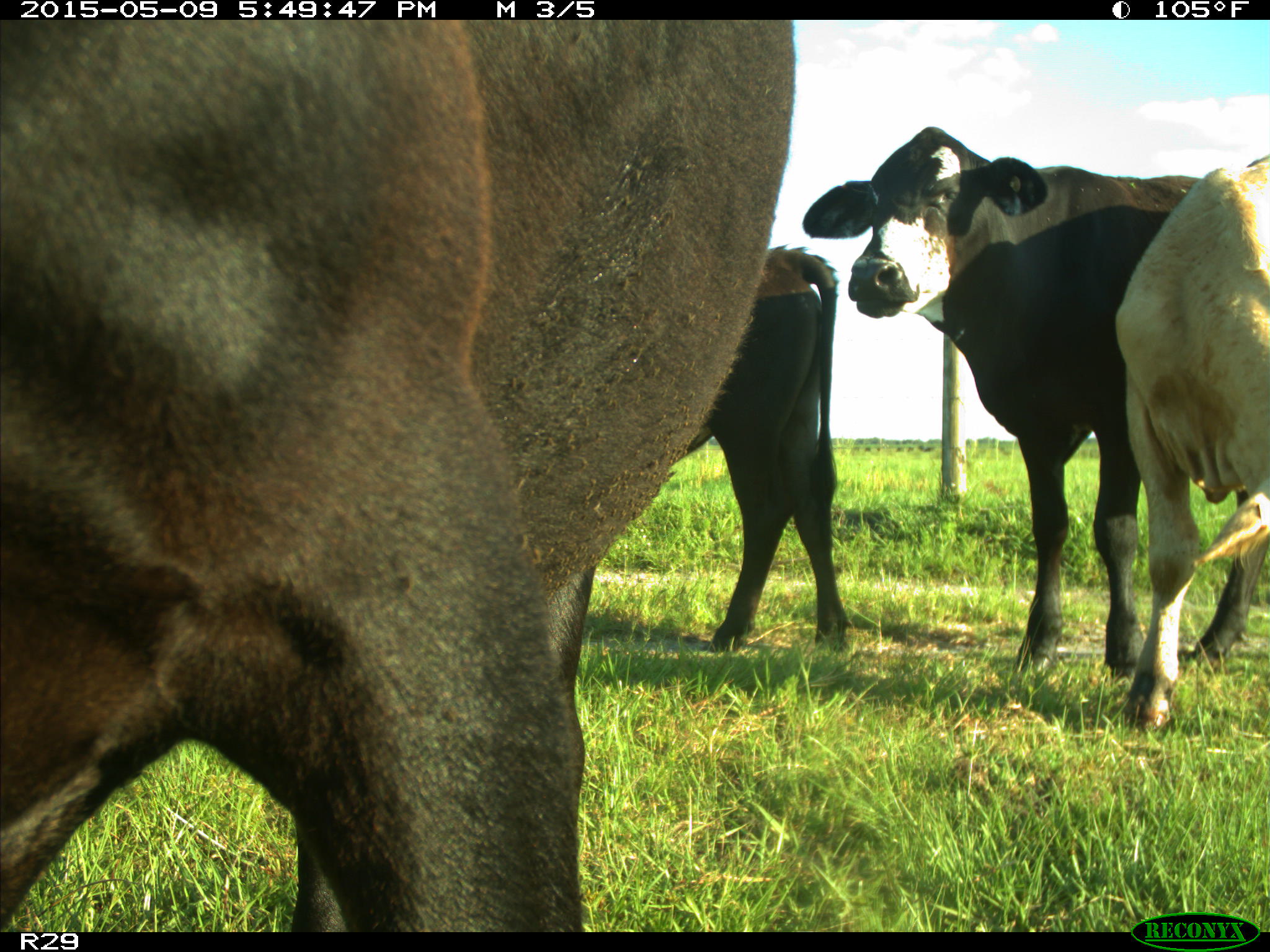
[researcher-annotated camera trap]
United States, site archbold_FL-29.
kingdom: Animalia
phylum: Chordata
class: Mammalia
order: Artiodactyla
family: Bovidae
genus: Bos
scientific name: Bos taurus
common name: domestic cow